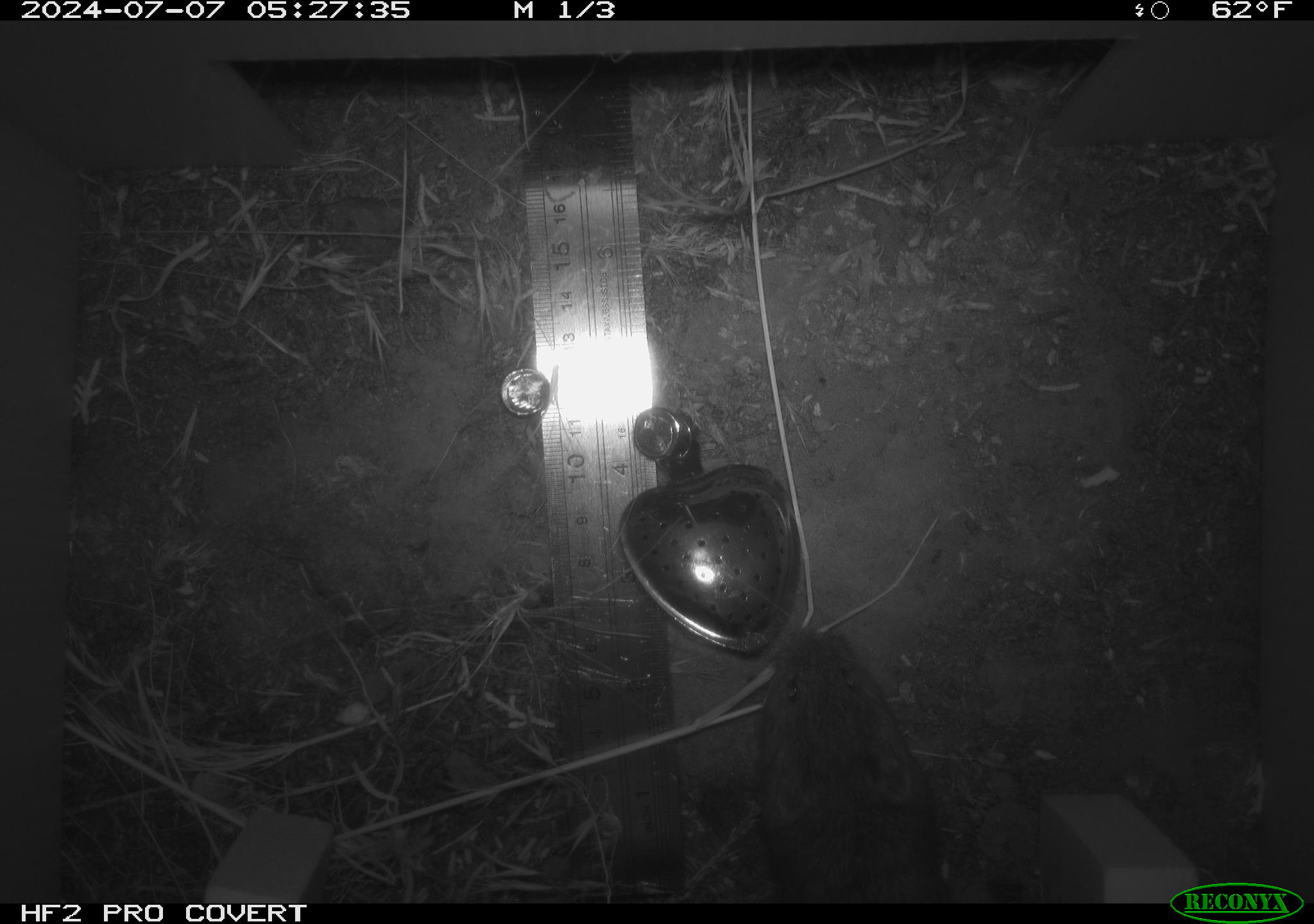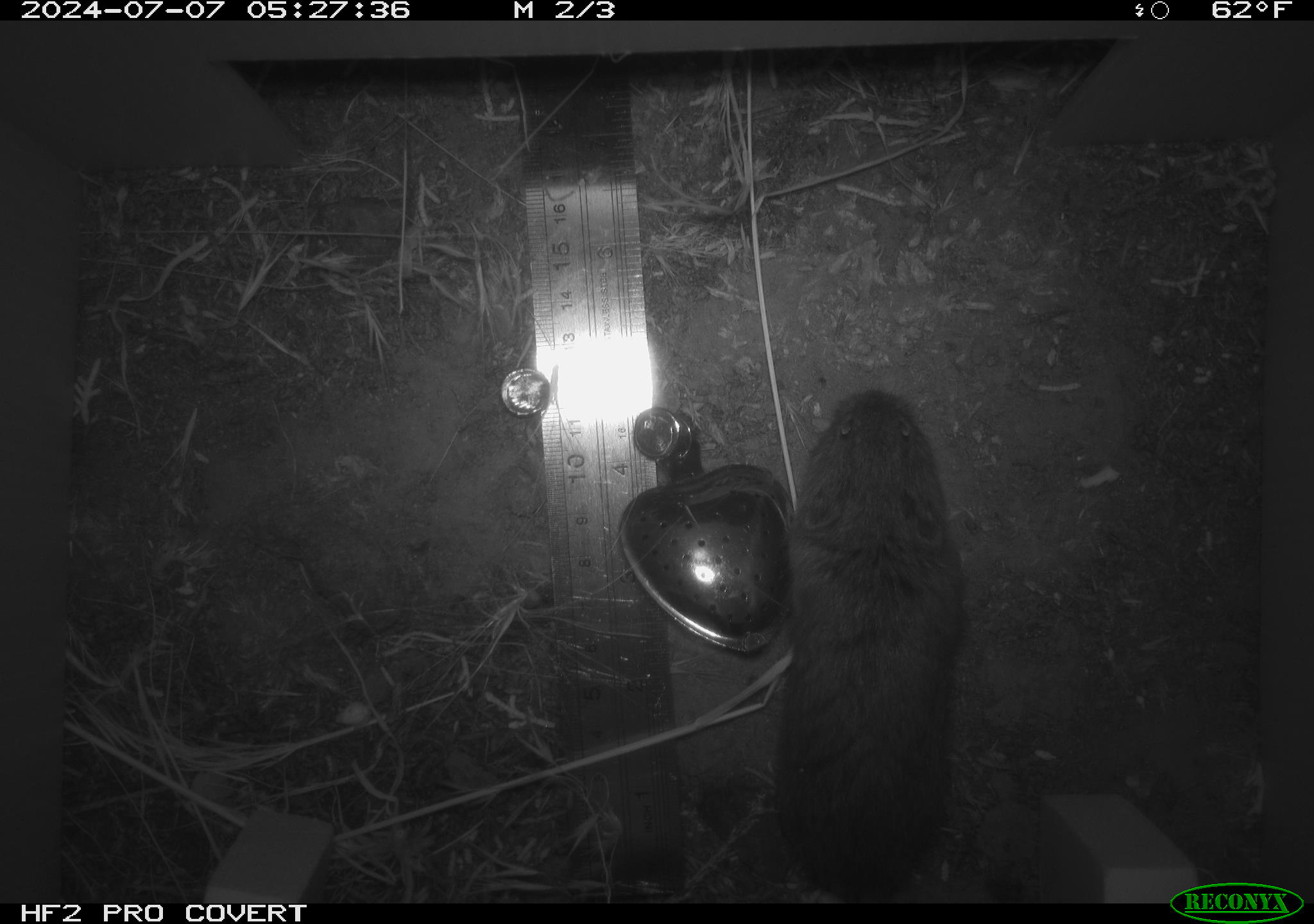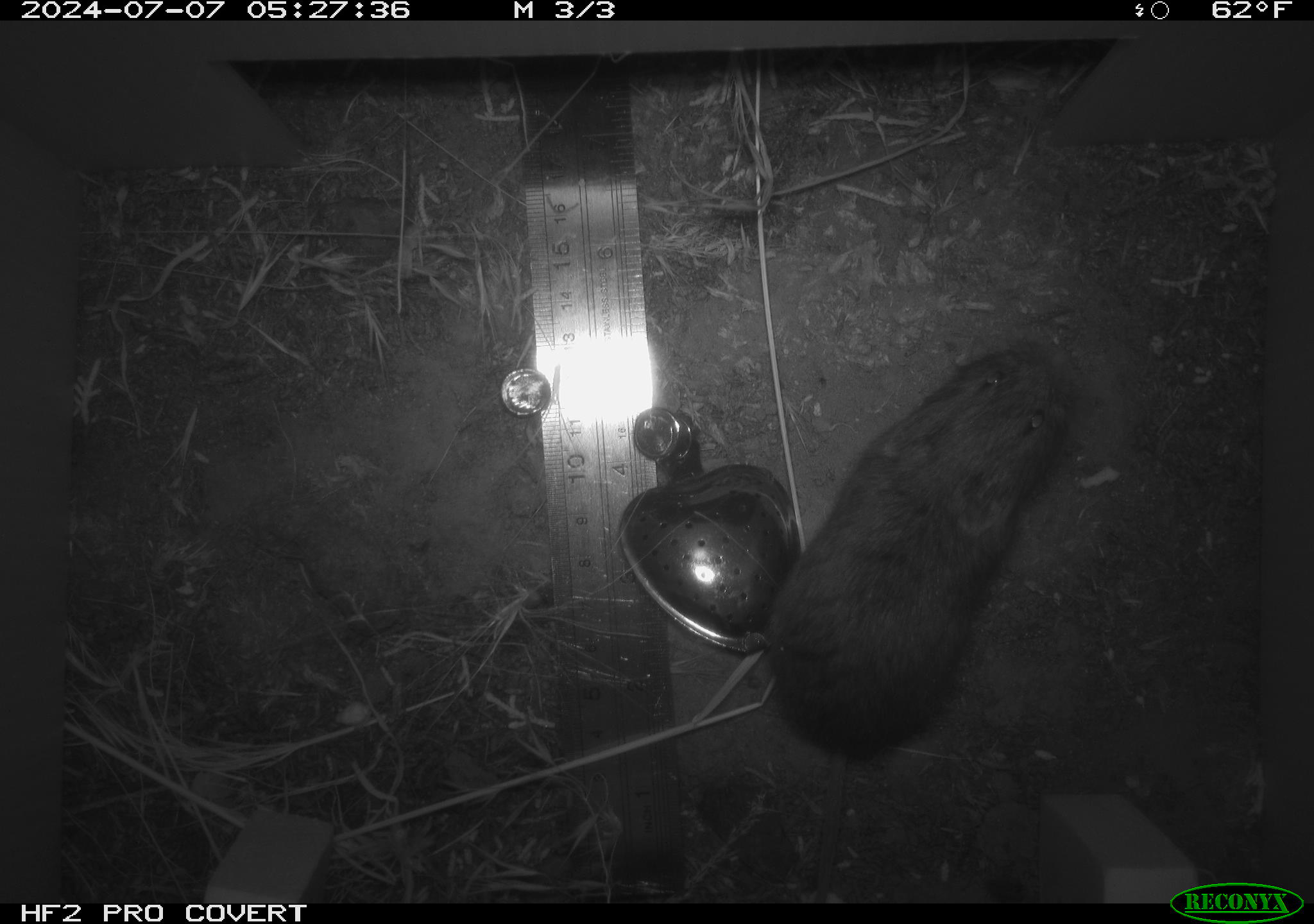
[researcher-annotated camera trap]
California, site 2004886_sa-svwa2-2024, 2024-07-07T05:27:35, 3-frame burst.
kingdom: Animalia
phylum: Chordata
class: Mammalia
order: Rodentia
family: Cricetidae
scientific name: Arvicolinae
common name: voles, lemmings, and muskrats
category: arvicolinae subfamily